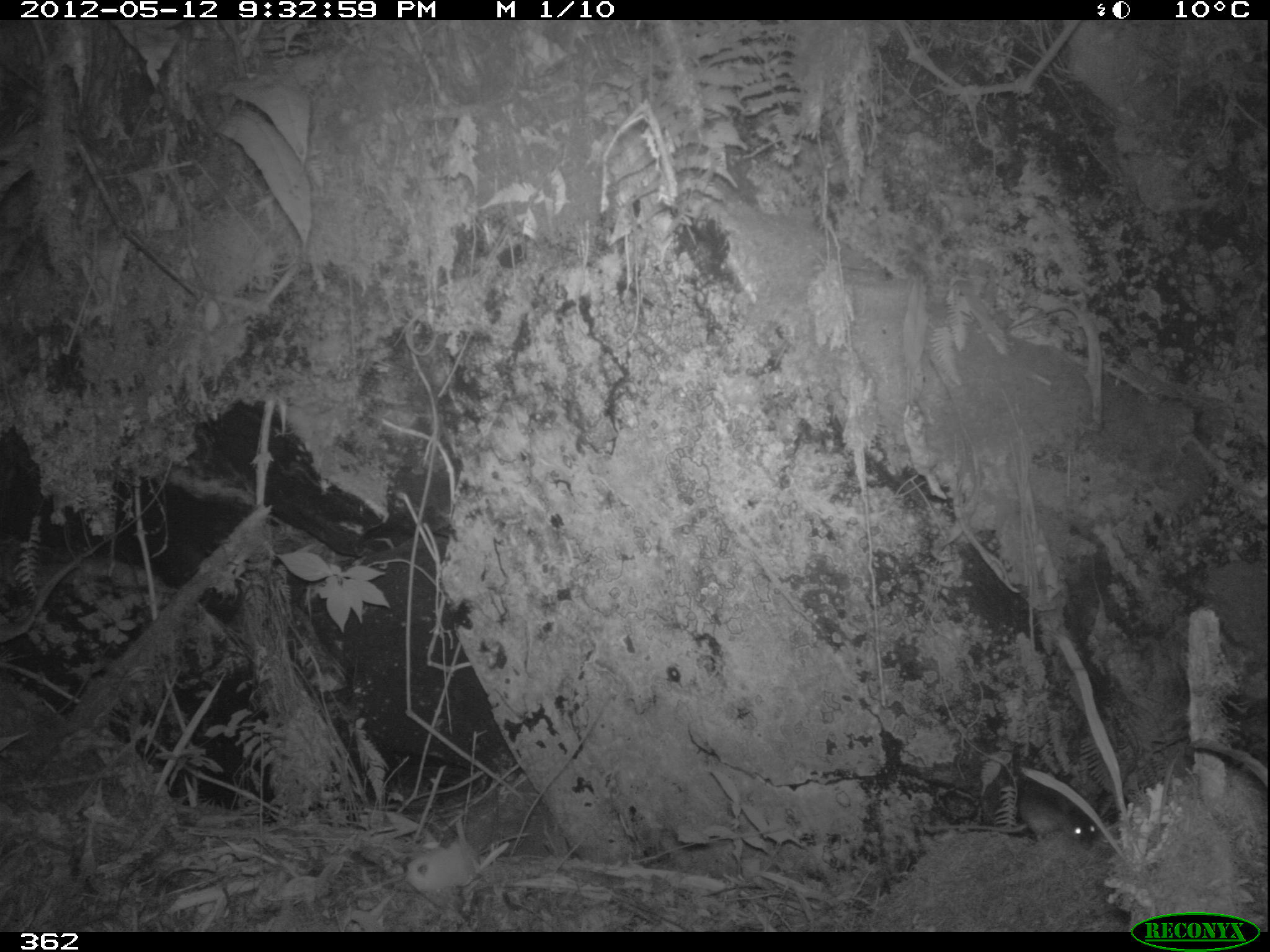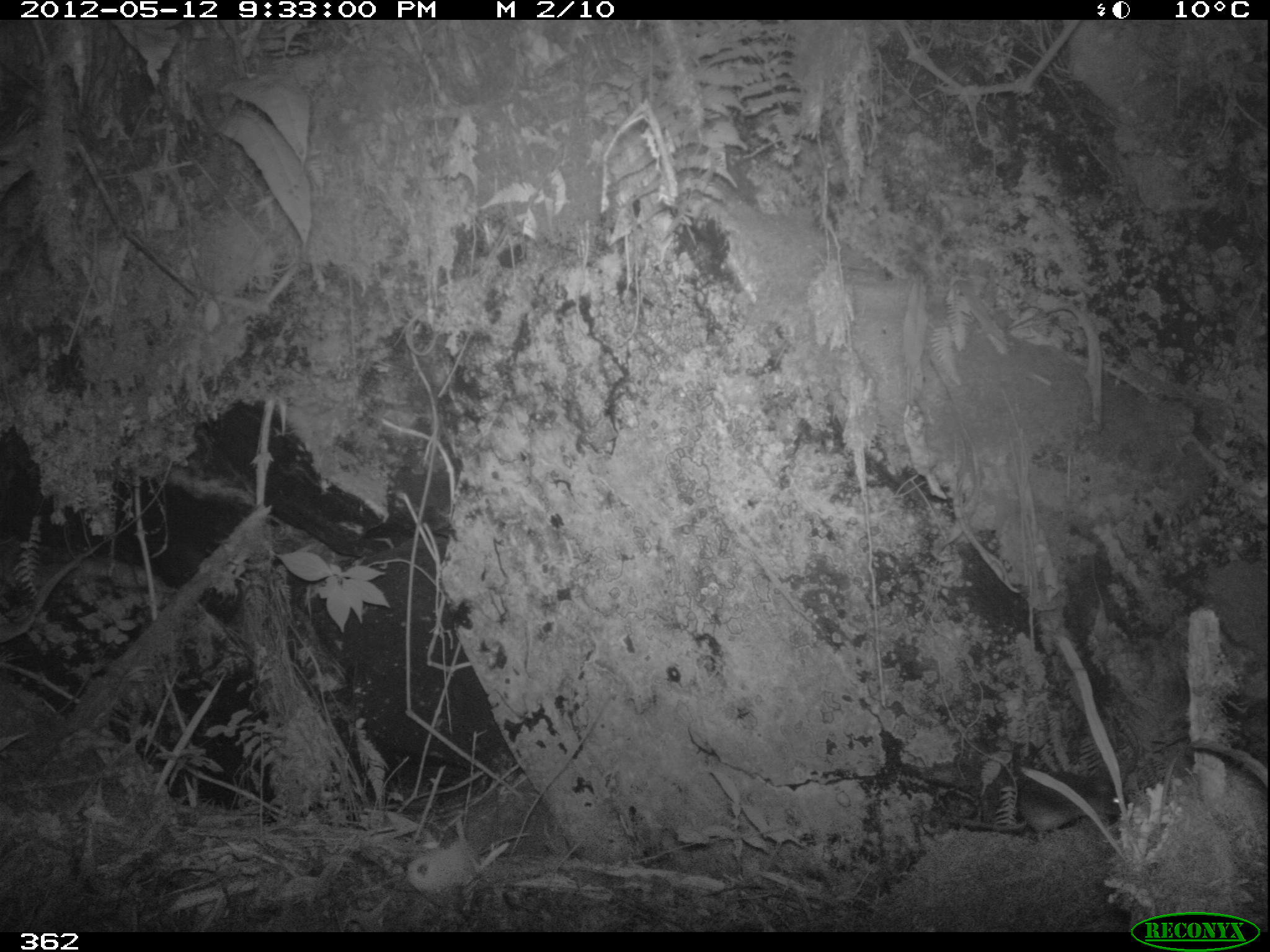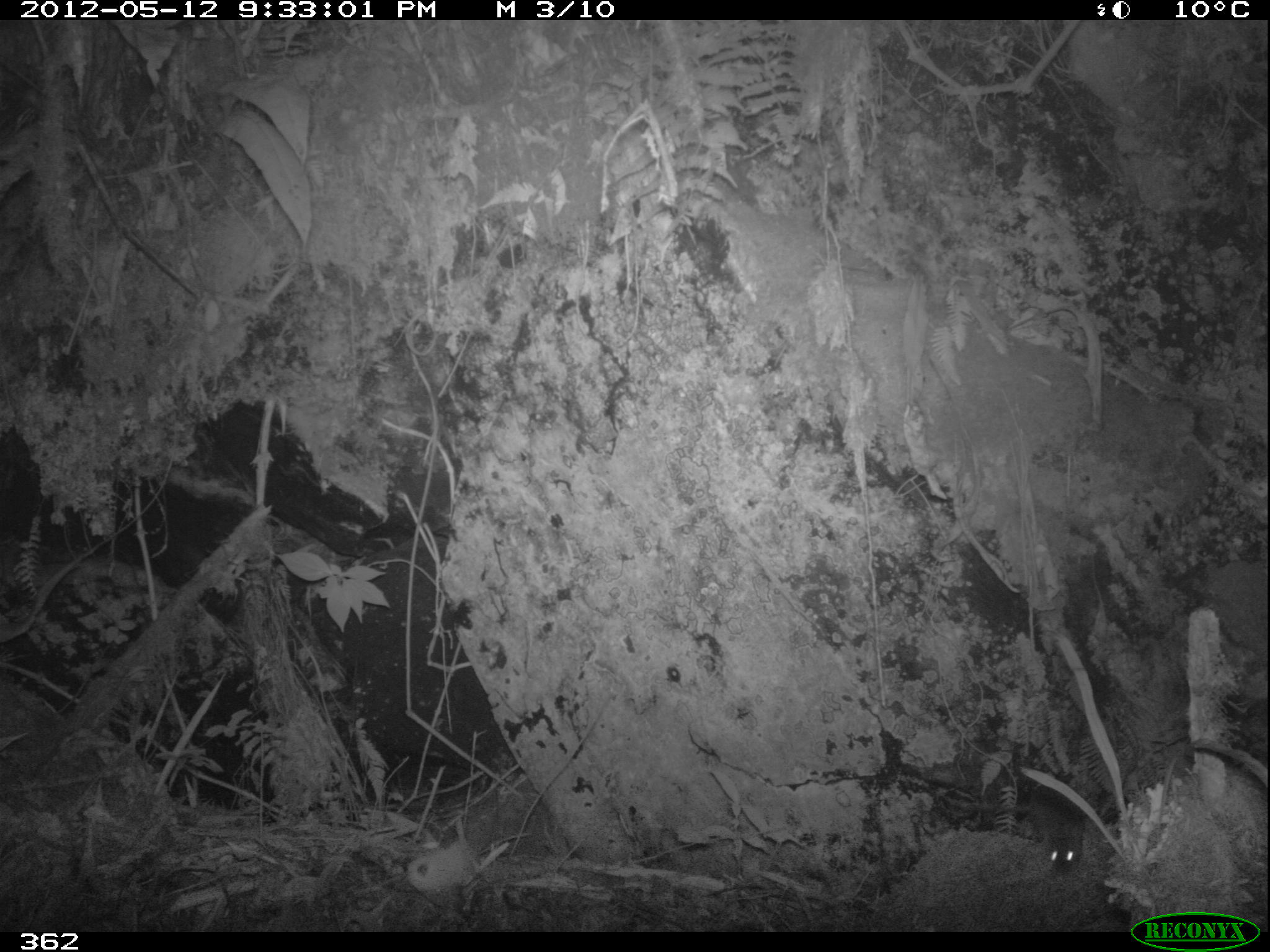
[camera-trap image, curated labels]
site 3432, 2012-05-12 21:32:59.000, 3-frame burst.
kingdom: Animalia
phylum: Chordata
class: Mammalia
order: Rodentia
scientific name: Rodentia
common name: rodents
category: unknown rodent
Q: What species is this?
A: Unknown rodent (rodents) (Rodentia).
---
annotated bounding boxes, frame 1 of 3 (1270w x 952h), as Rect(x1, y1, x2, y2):
unknown rodent: Rect(918, 789, 1096, 843)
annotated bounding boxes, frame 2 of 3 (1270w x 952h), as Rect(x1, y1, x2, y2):
unknown rodent: Rect(951, 771, 1120, 843)